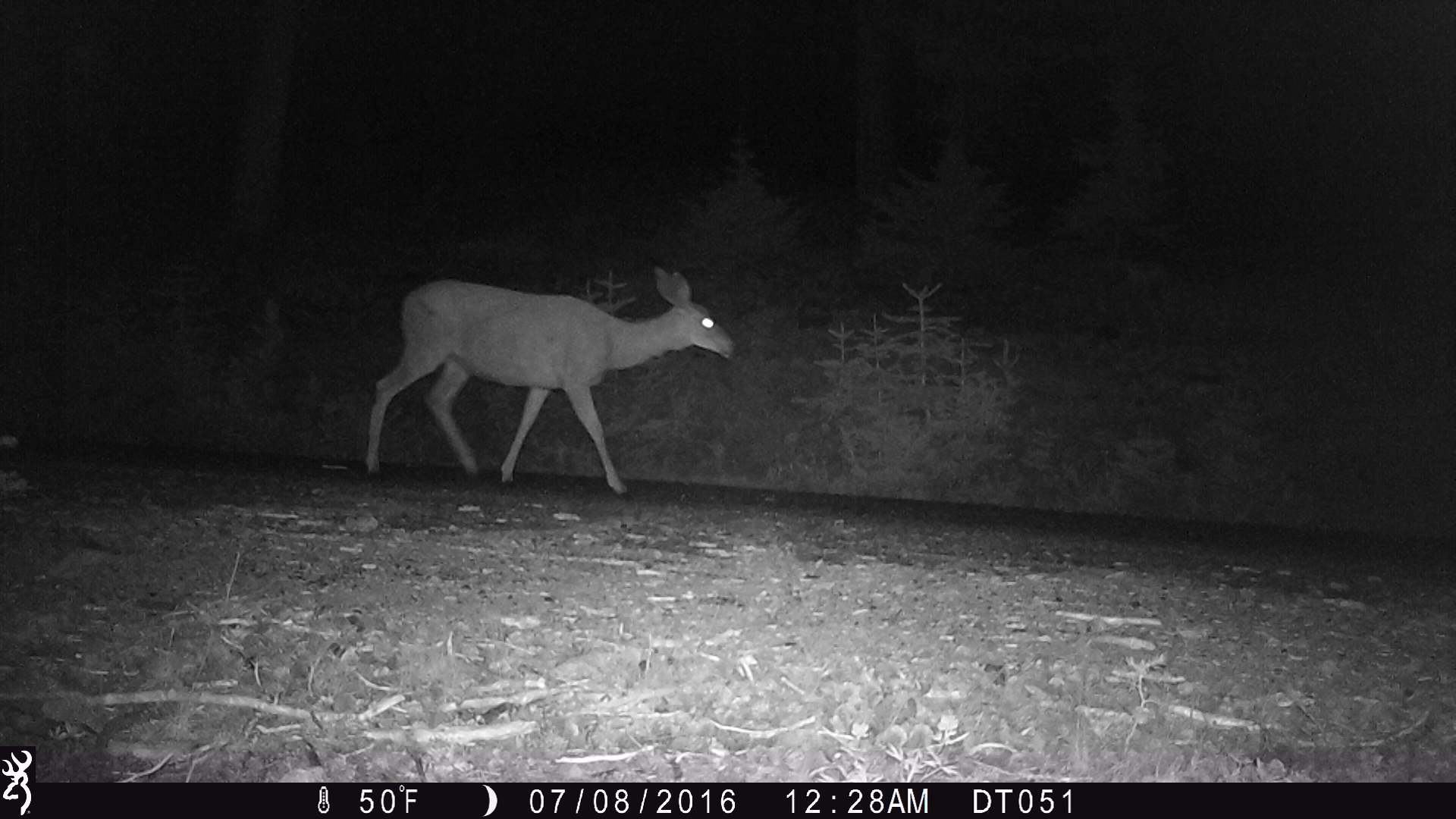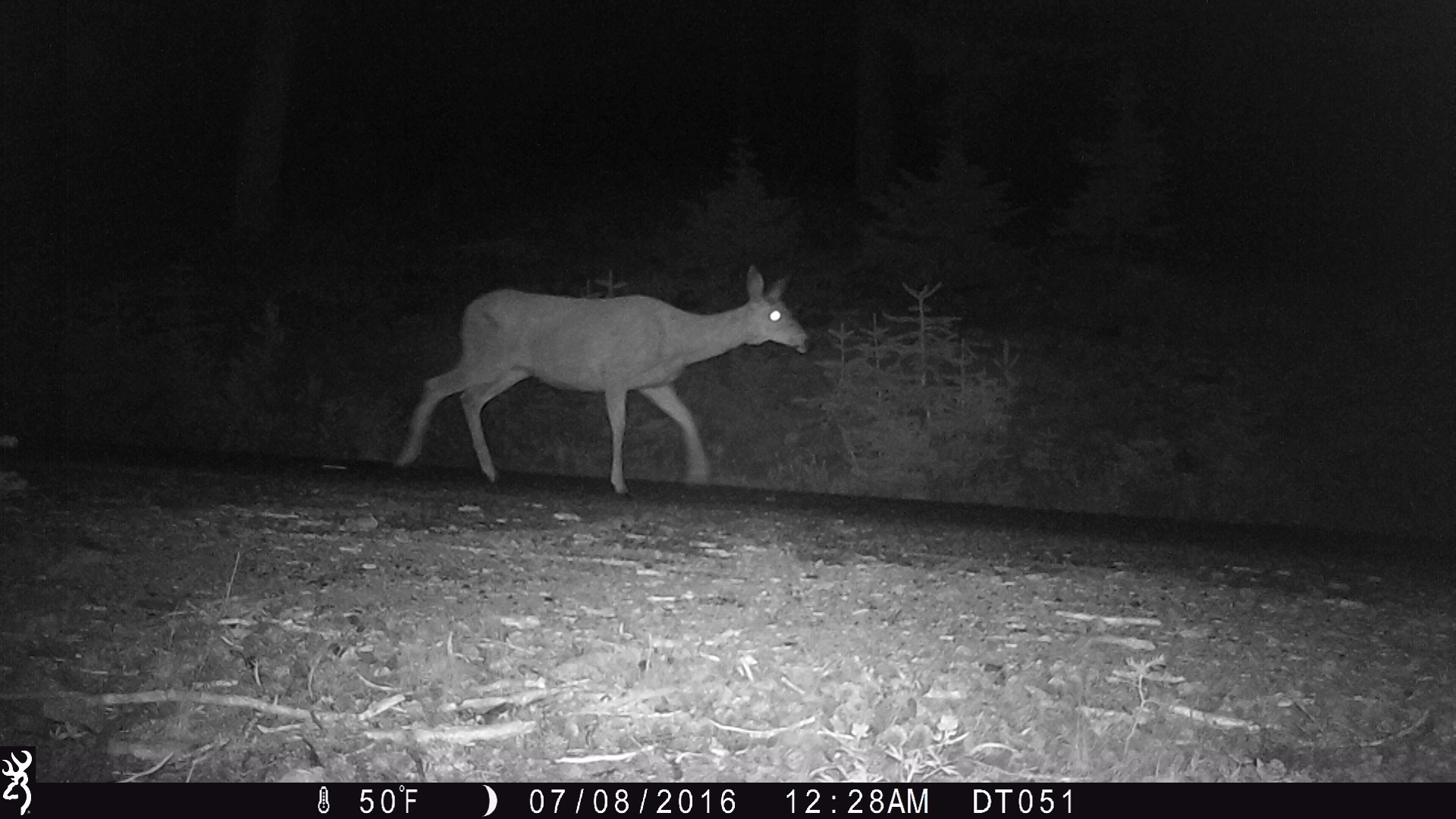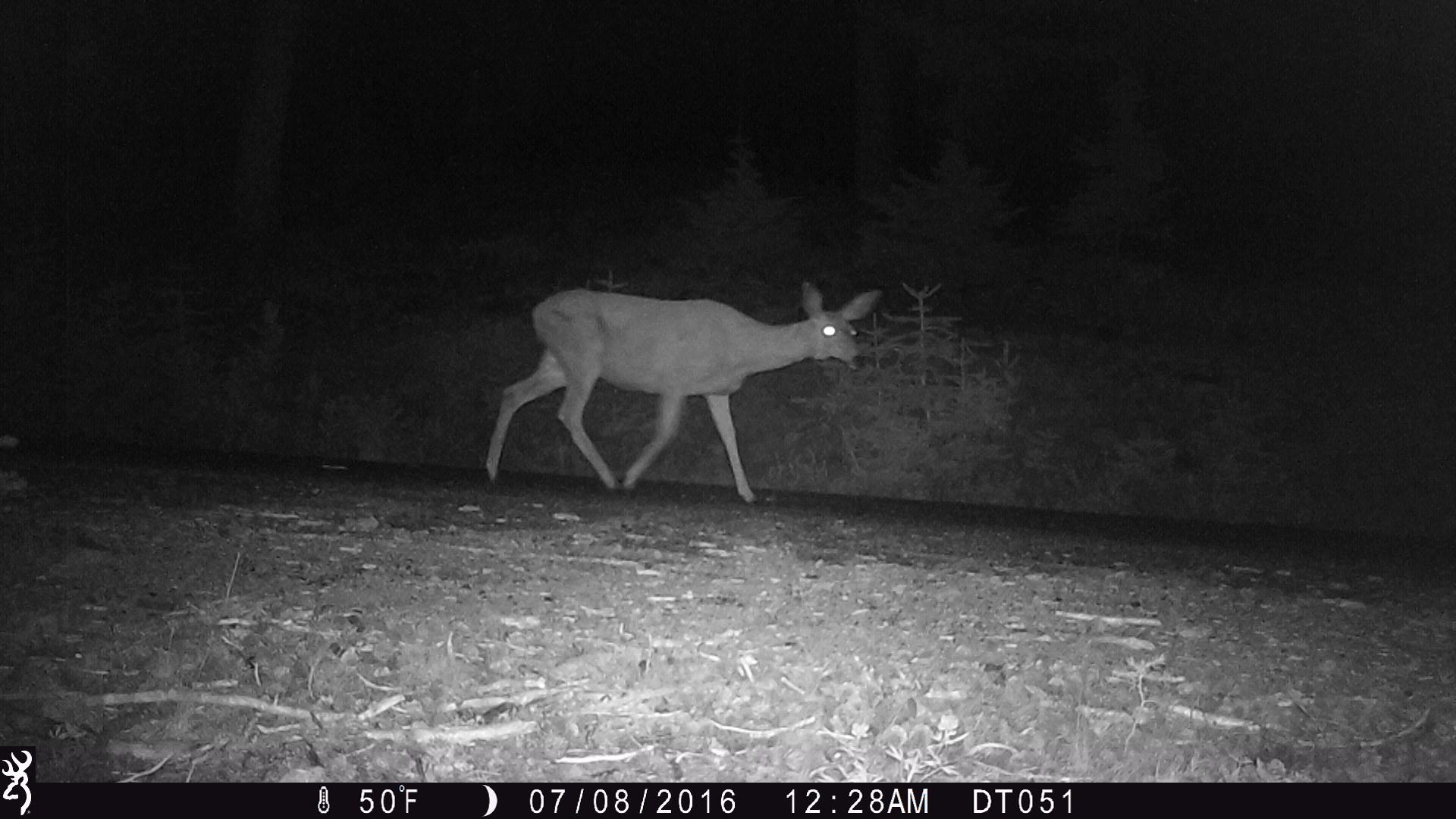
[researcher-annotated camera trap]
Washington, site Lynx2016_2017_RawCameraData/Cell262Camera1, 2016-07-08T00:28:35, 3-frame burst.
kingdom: Animalia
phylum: Chordata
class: Mammalia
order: Artiodactyla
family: Cervidae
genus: Odocoileus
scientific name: Odocoileus hemionus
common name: mule deer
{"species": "Odocoileus hemionus (mule deer)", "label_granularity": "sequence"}